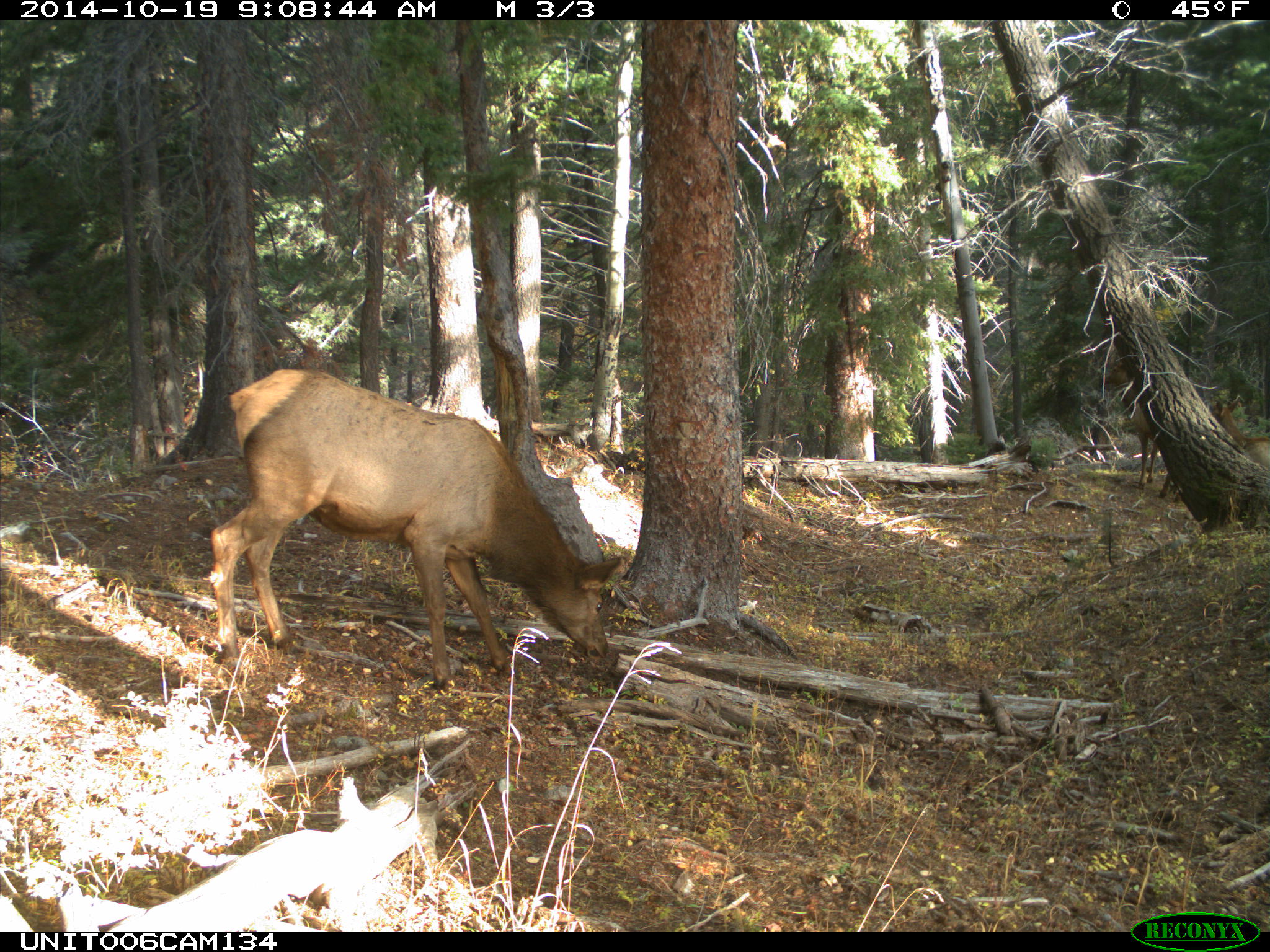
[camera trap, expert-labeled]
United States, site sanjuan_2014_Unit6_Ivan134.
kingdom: Animalia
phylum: Chordata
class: Mammalia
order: Artiodactyla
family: Cervidae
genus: Cervus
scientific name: Cervus elaphus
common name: red deer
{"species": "Cervus elaphus (red deer)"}